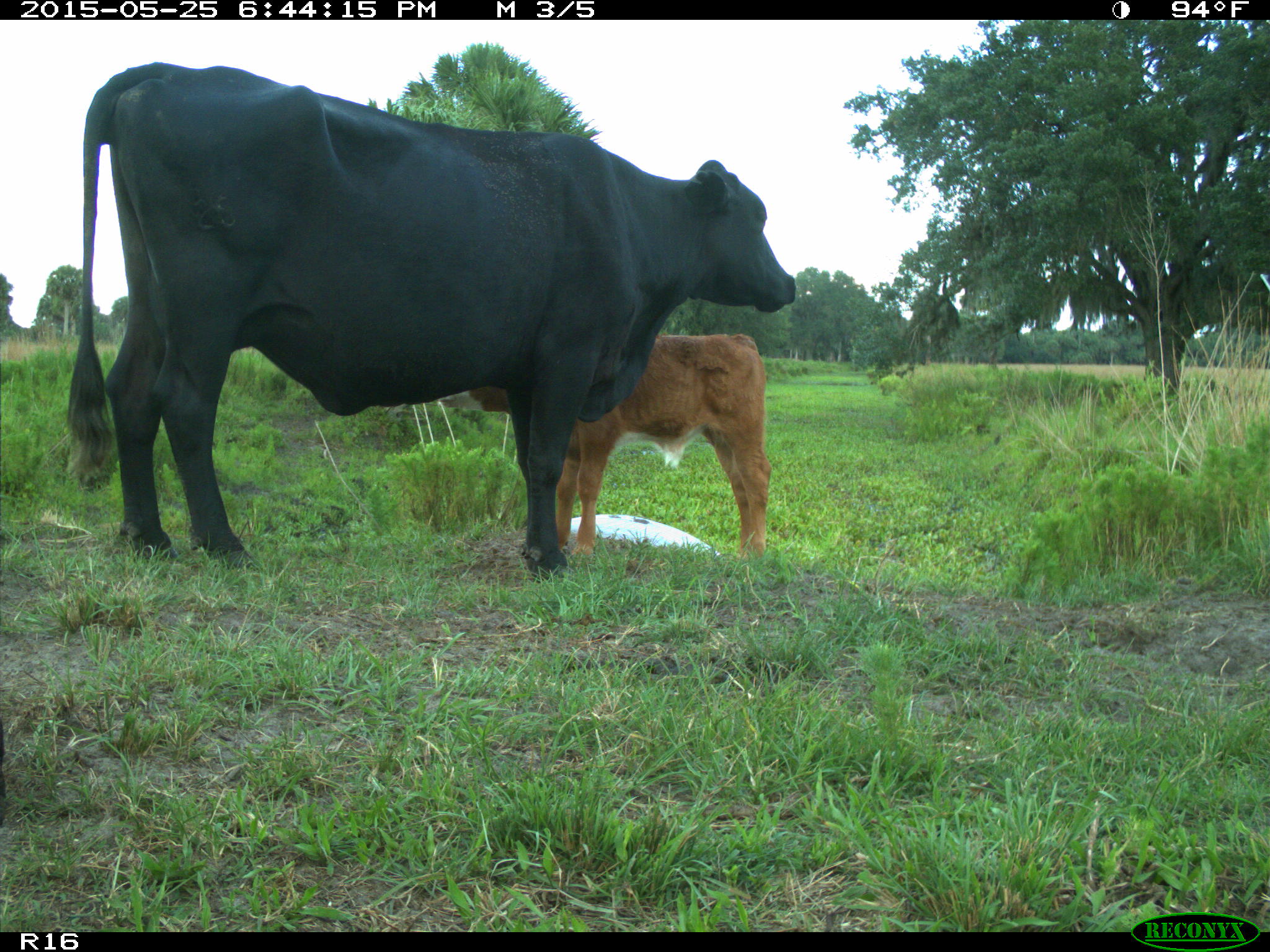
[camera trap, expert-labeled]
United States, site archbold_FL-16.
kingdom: Animalia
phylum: Chordata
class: Mammalia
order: Artiodactyla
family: Bovidae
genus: Bos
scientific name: Bos taurus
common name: domestic cow